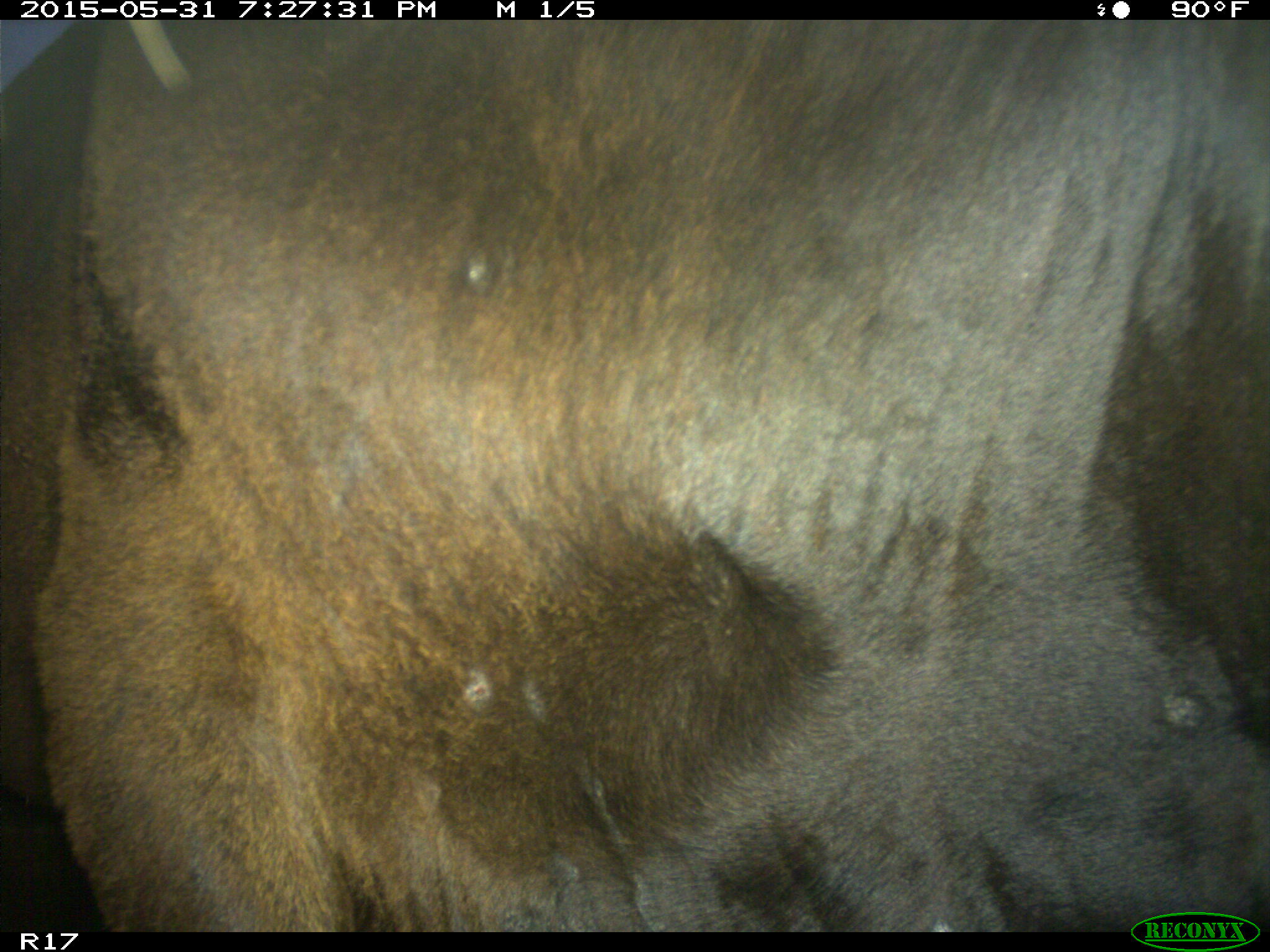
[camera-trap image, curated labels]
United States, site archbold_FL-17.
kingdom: Animalia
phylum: Chordata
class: Mammalia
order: Artiodactyla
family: Bovidae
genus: Bos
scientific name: Bos taurus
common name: domestic cow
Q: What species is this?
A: Bos taurus (domestic cow).